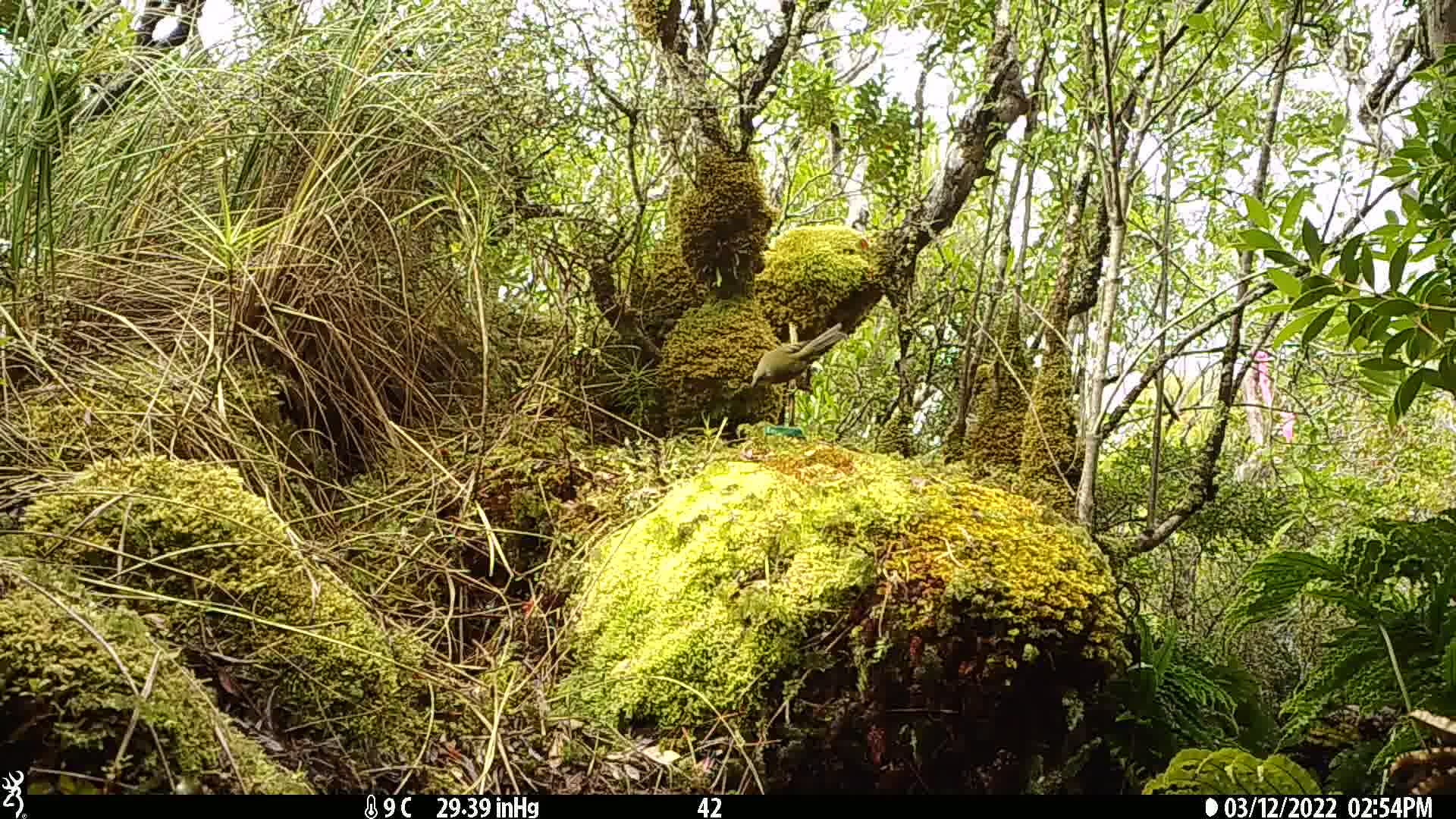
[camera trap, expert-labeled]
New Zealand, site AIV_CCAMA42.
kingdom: Animalia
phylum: Chordata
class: Aves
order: Passeriformes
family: Meliphagidae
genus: Anthornis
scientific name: Anthornis melanura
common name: new zealand bellbird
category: bellbird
Bellbird (new zealand bellbird) (Anthornis melanura).